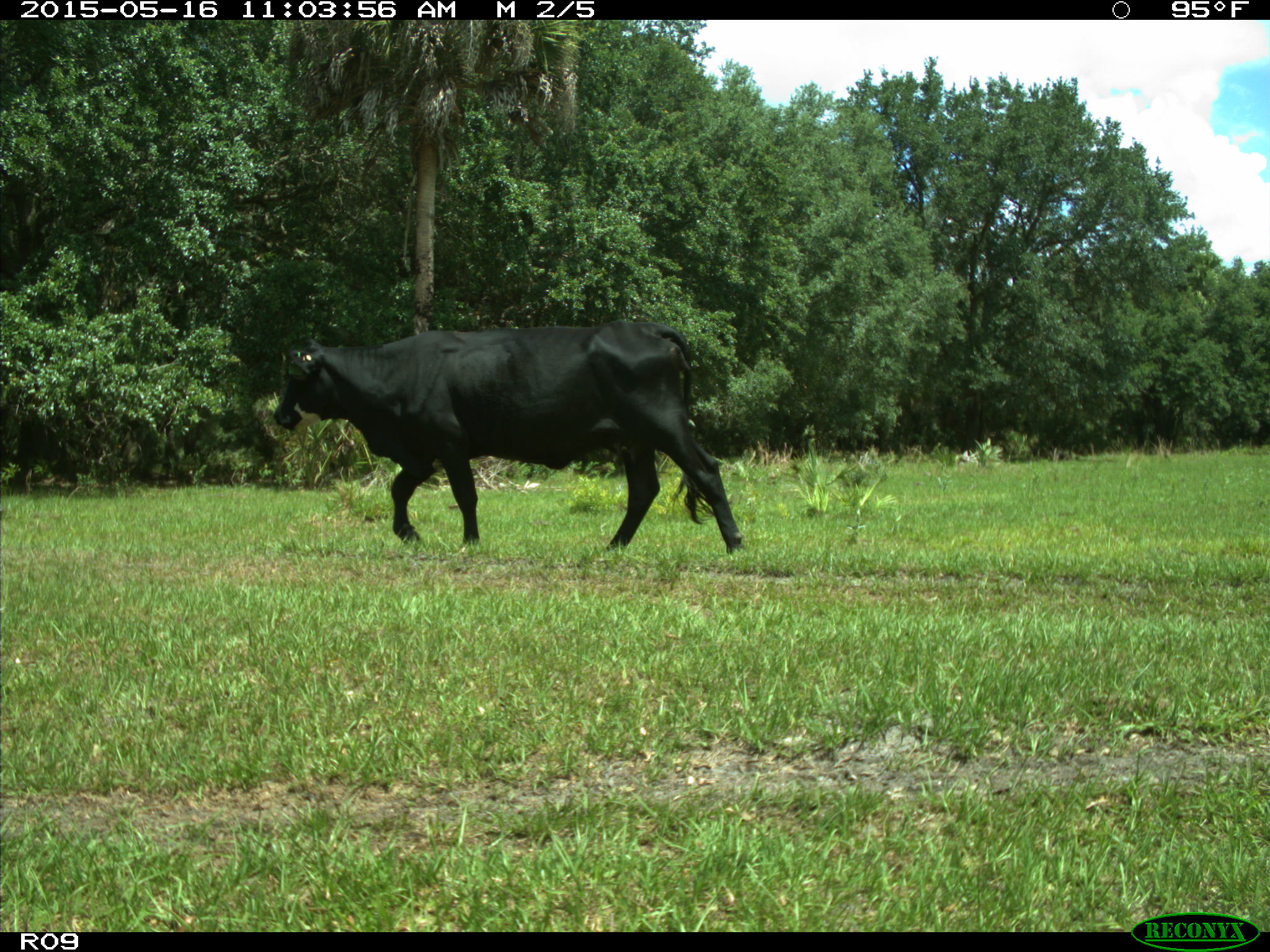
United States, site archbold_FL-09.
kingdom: Animalia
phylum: Chordata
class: Mammalia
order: Artiodactyla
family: Bovidae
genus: Bos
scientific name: Bos taurus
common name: domestic cow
Bos taurus (domestic cow).